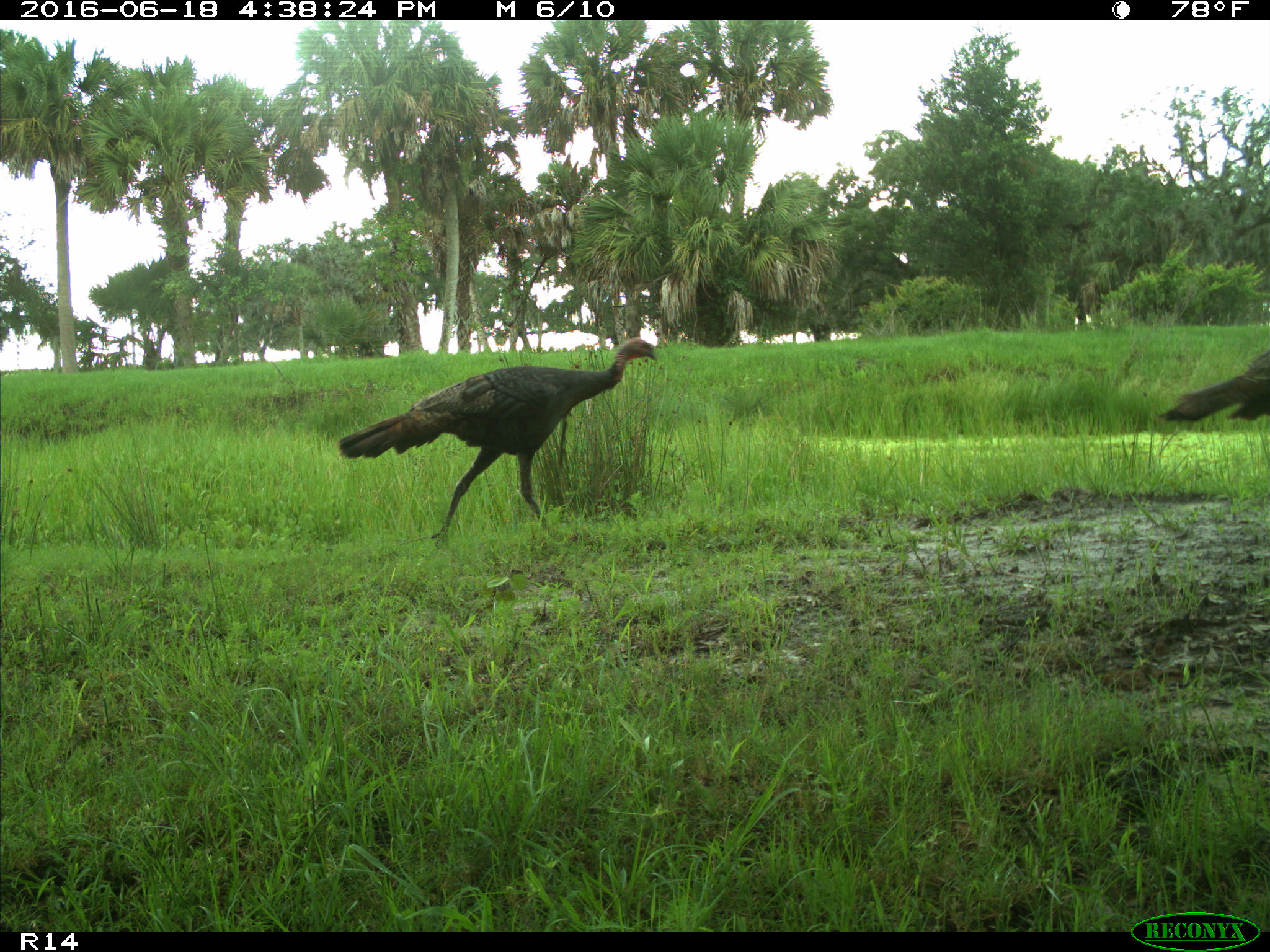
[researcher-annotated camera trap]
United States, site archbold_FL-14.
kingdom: Animalia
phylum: Chordata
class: Aves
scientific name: Aves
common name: birds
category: unidentified bird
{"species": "unidentified bird (birds) (Aves)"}